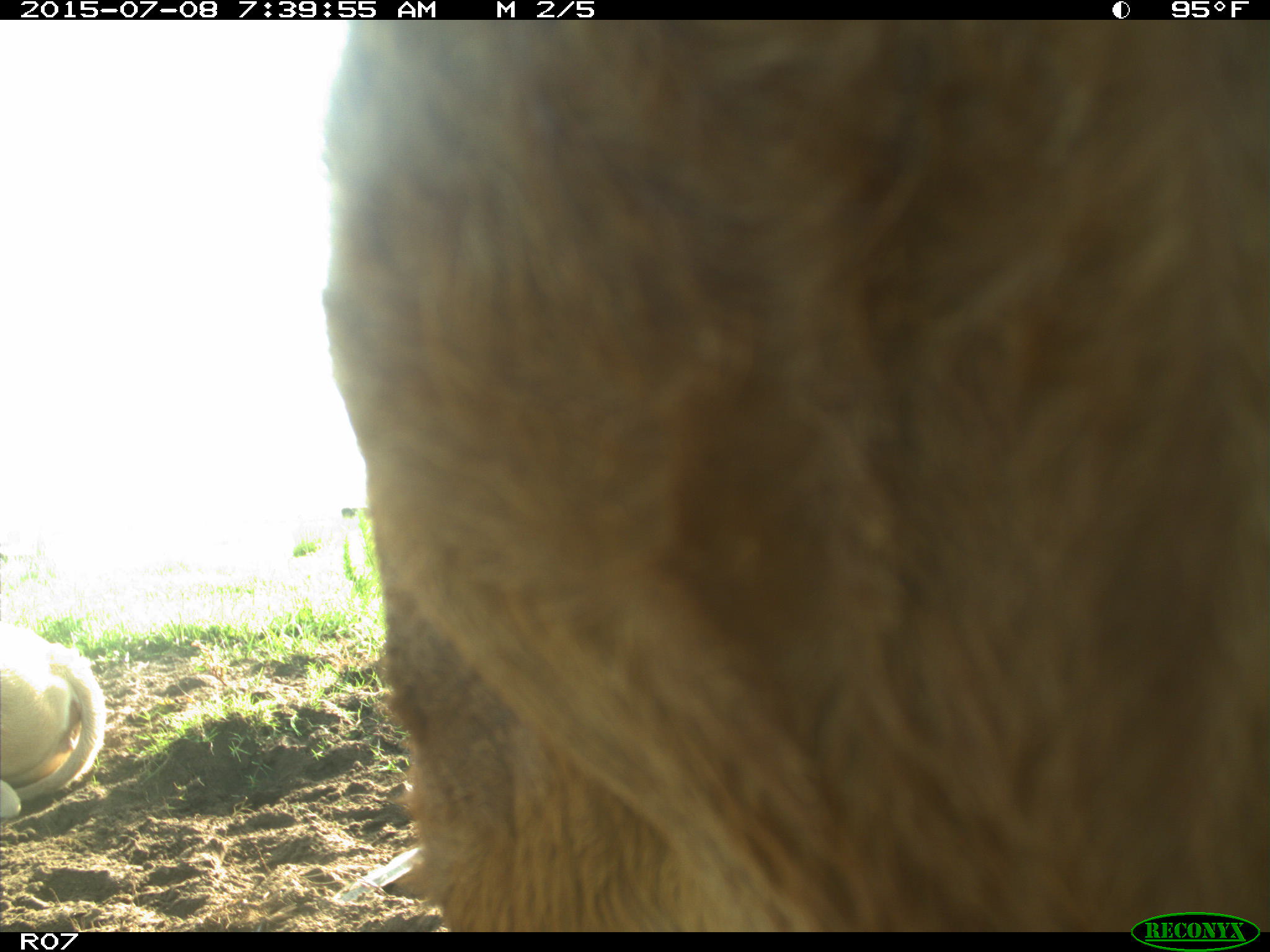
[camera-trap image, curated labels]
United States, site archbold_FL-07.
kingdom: Animalia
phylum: Chordata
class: Mammalia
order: Artiodactyla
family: Bovidae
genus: Bos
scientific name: Bos taurus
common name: domestic cow